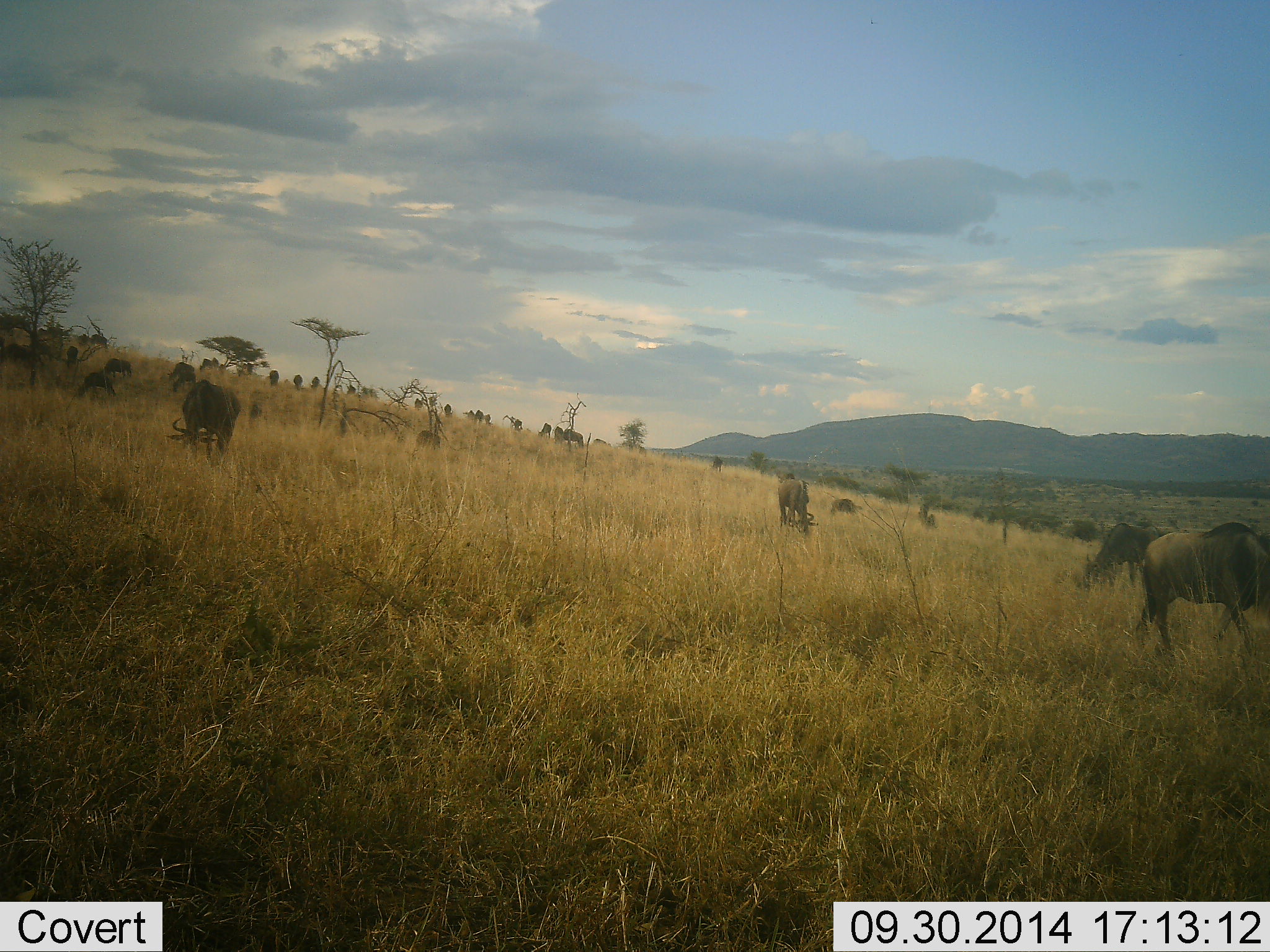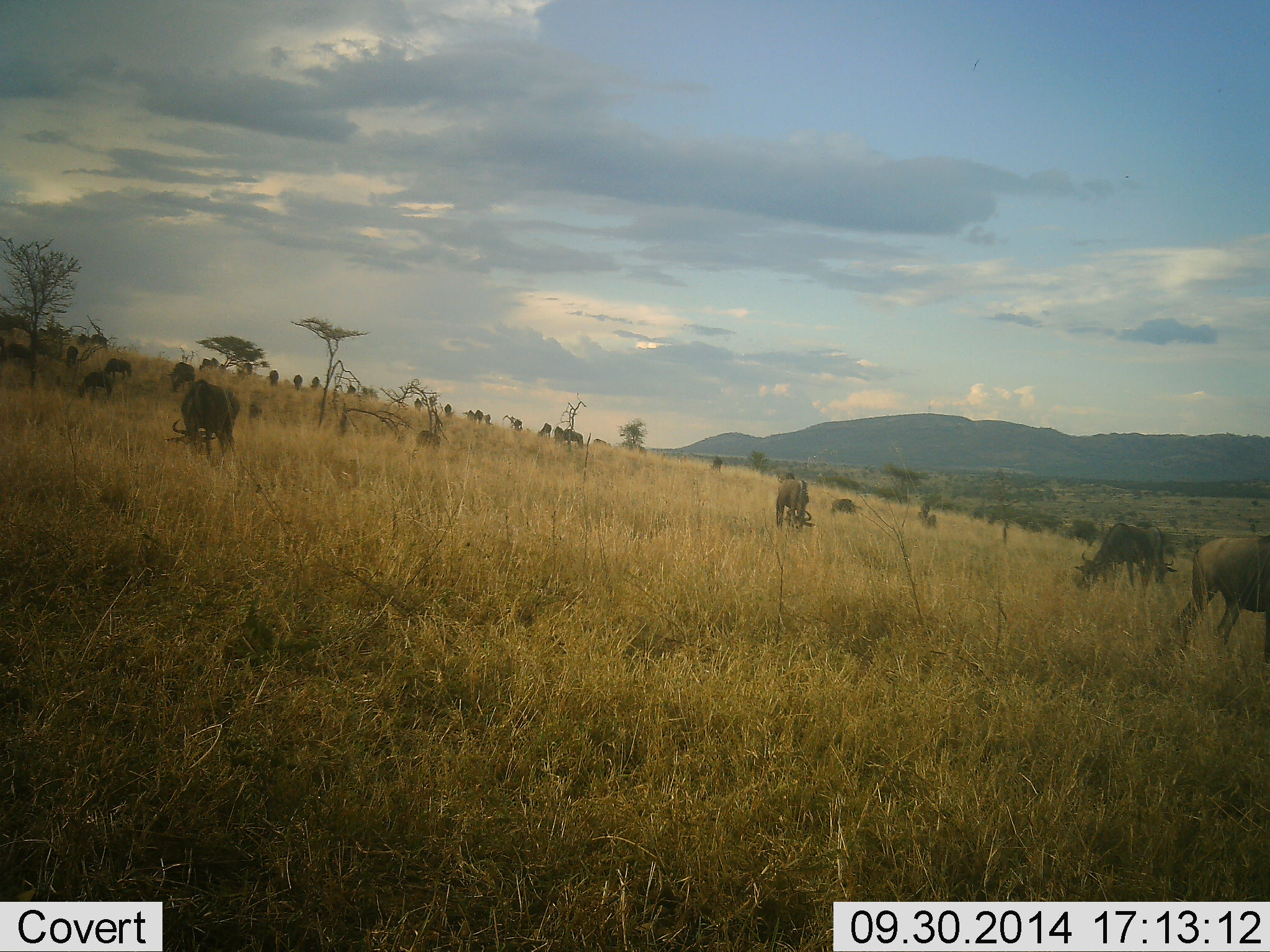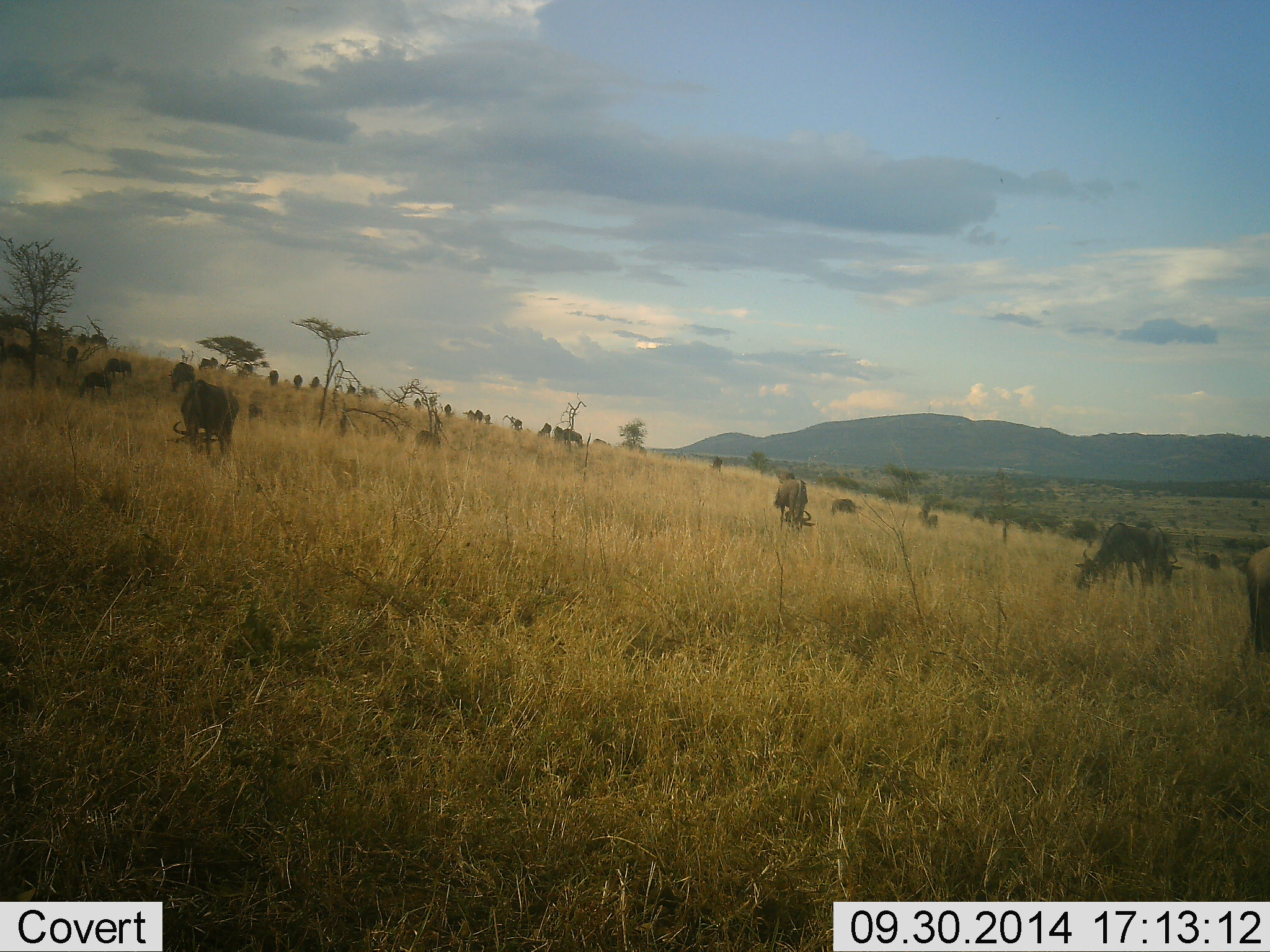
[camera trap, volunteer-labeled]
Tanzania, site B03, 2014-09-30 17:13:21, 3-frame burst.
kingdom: Animalia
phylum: Chordata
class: Mammalia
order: Artiodactyla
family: Bovidae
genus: Connochaetes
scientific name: Connochaetes taurinus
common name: blue wildebeest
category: wildebeest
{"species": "wildebeest (blue wildebeest) (Connochaetes taurinus)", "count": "11-50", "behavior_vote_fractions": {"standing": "20%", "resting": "0%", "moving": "40%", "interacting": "0%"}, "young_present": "0%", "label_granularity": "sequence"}